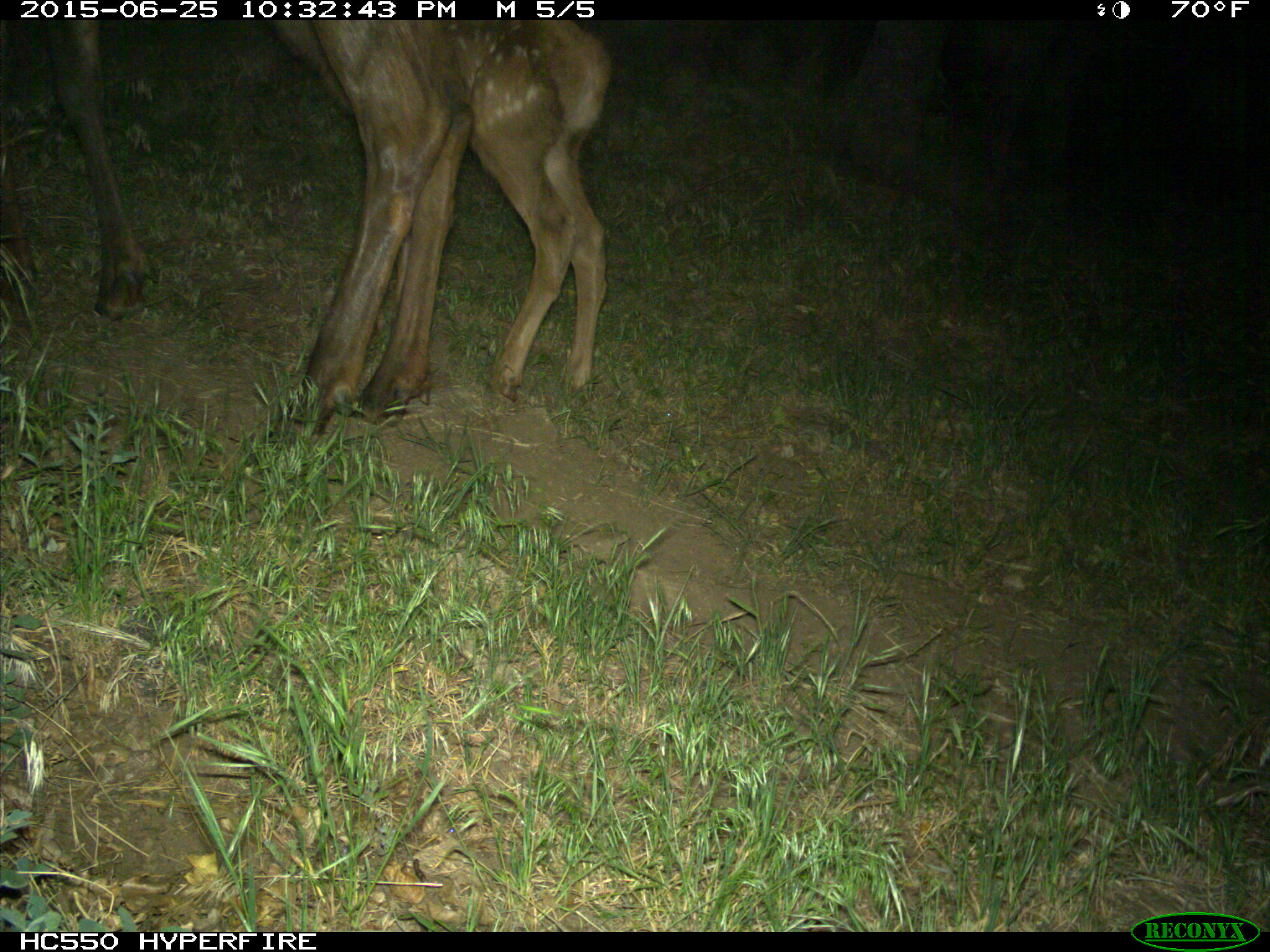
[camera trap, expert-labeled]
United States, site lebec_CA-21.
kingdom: Animalia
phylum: Chordata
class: Mammalia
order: Artiodactyla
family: Cervidae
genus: Cervus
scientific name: Cervus canadensis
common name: elk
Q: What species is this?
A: Cervus canadensis (elk).